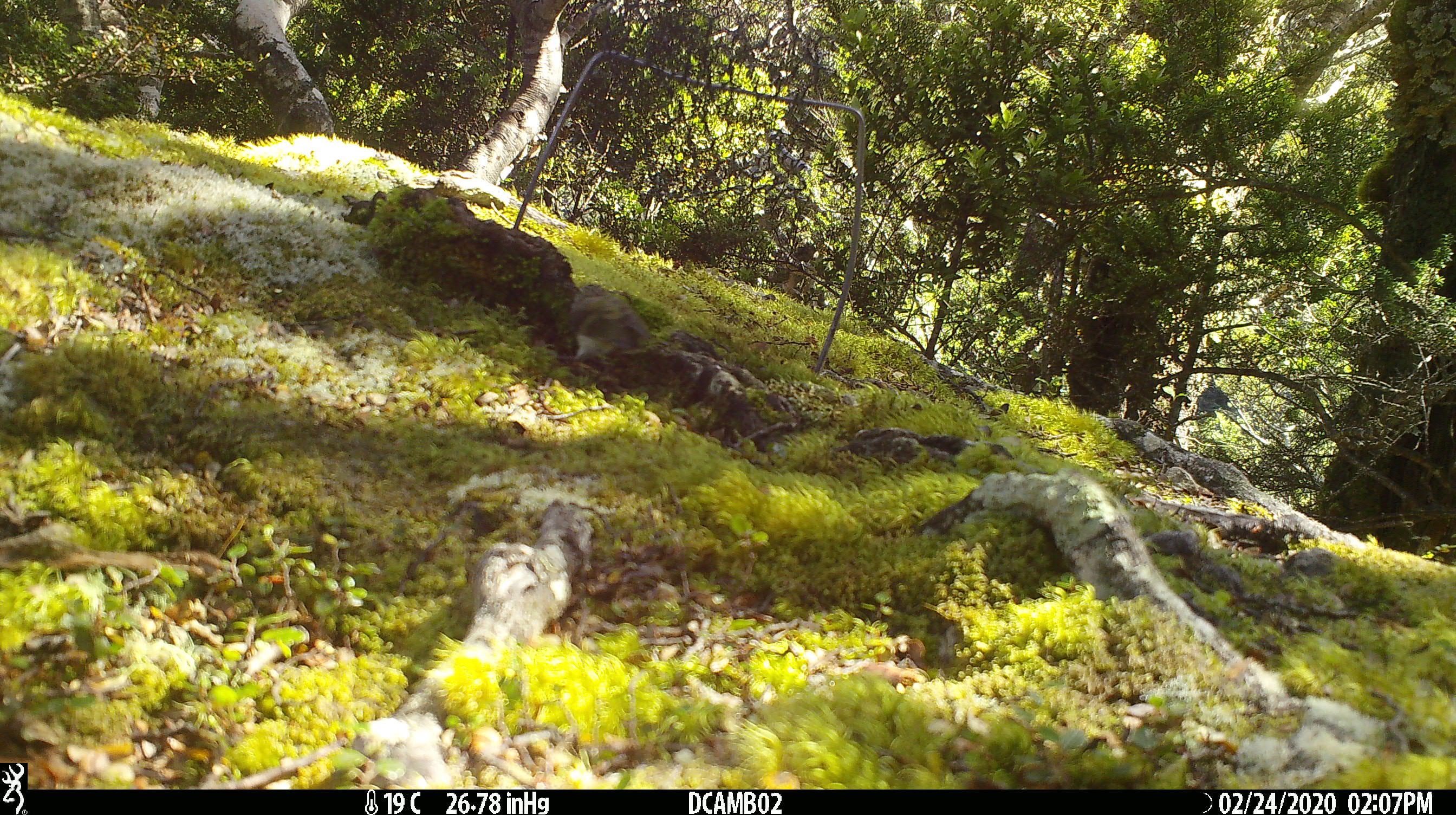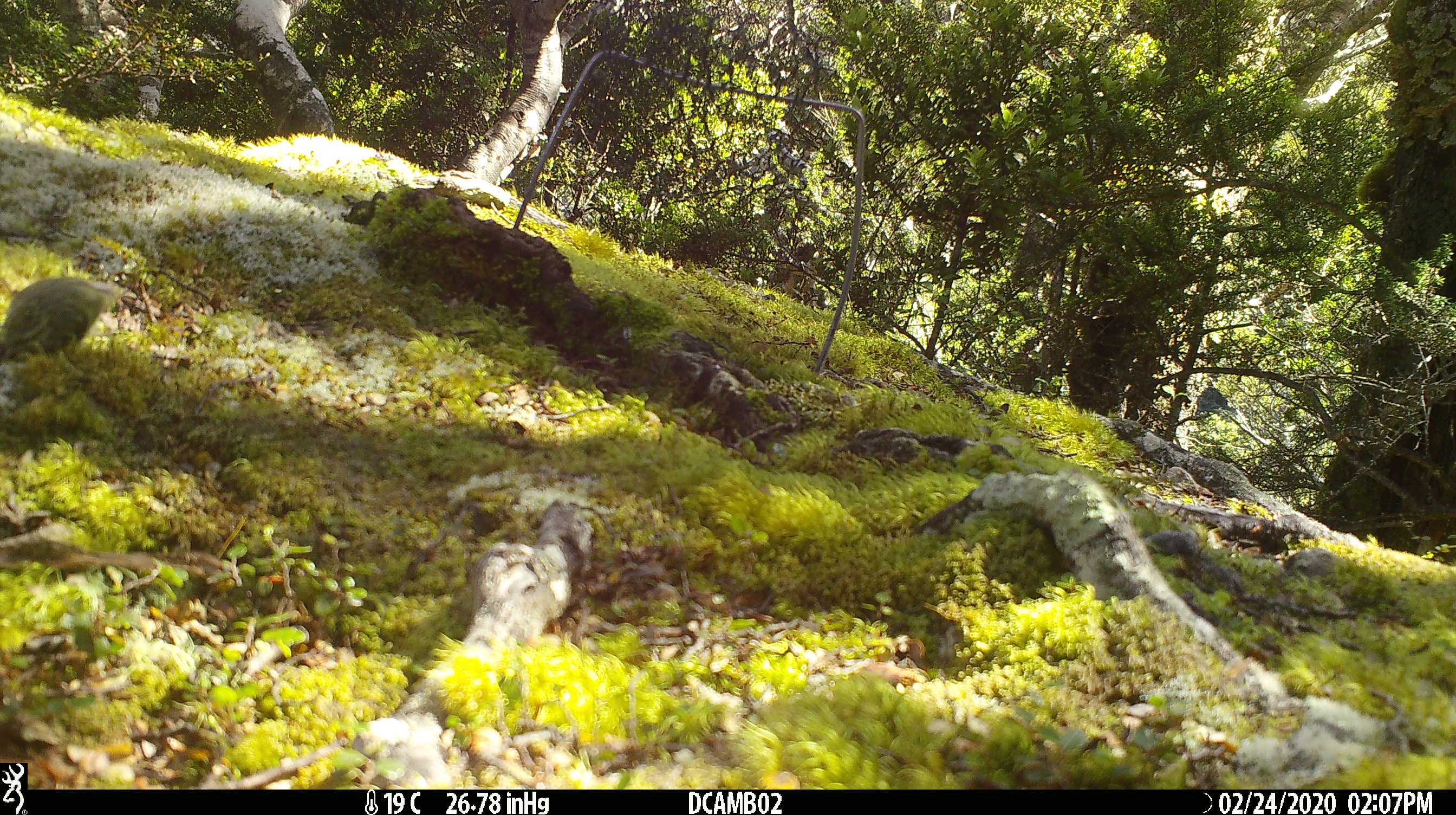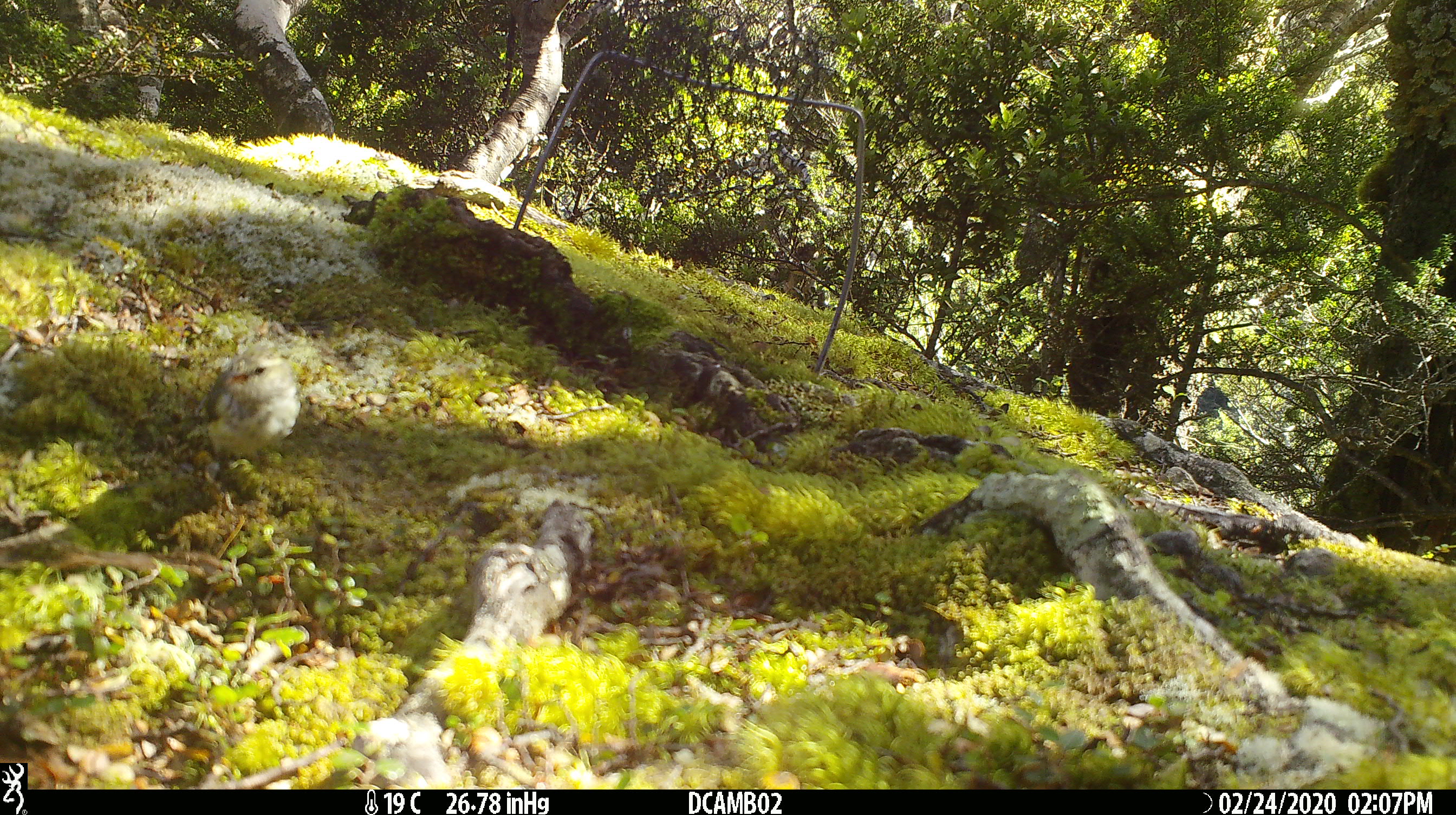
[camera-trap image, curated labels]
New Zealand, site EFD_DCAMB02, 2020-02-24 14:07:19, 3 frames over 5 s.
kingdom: Animalia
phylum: Chordata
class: Aves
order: Passeriformes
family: Acanthisittidae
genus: Acanthisitta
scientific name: Acanthisitta chloris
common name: rifleman